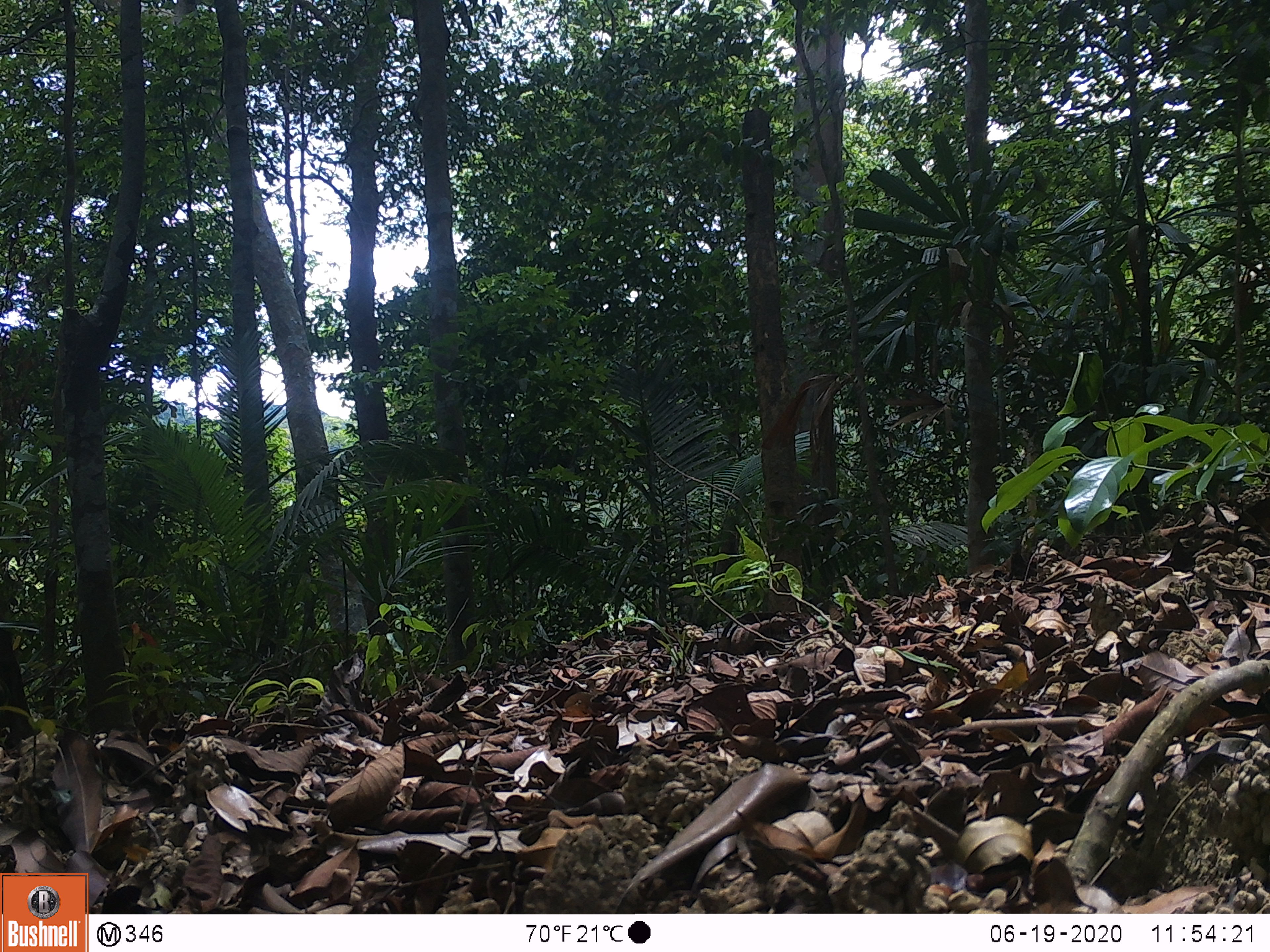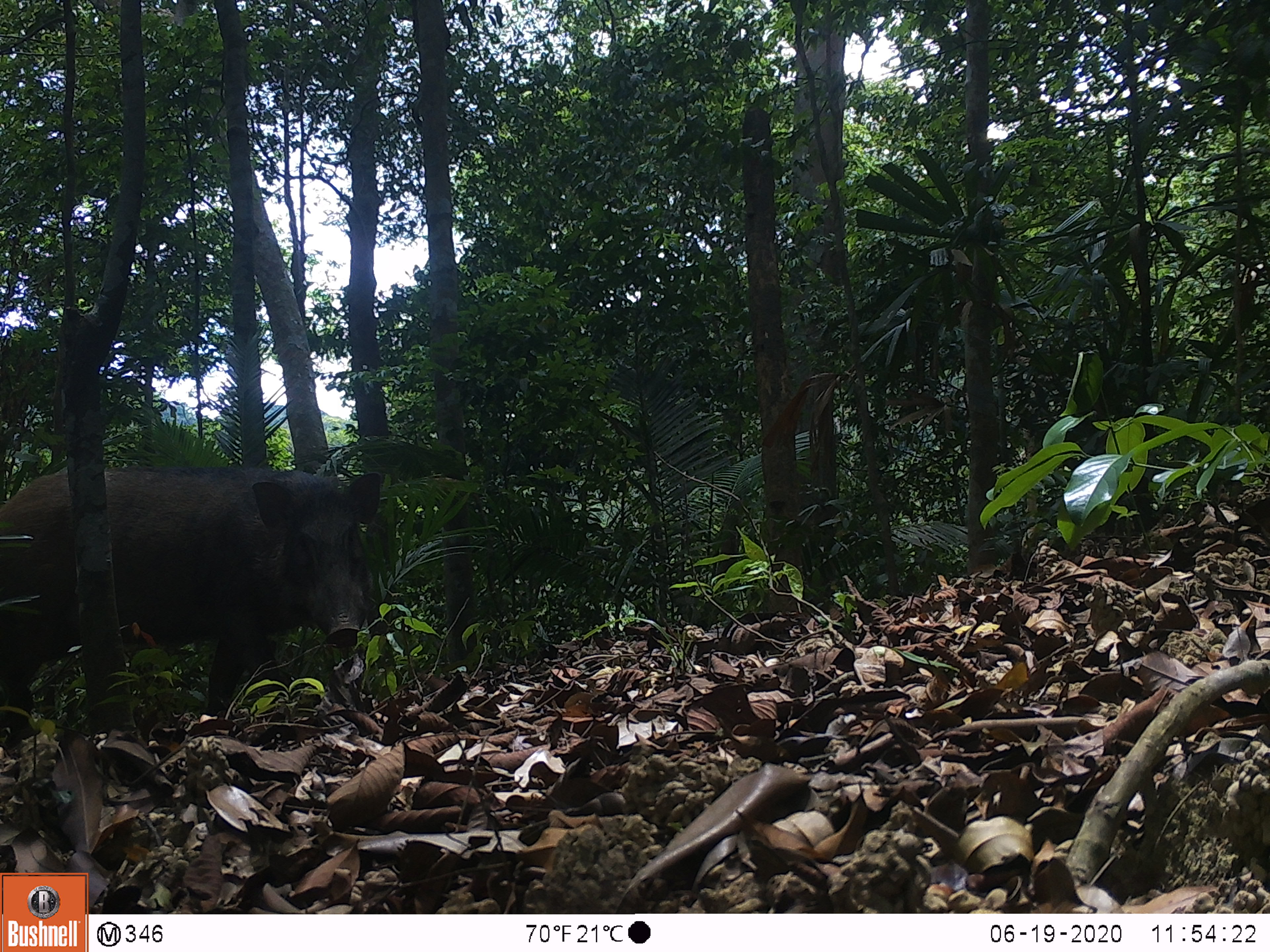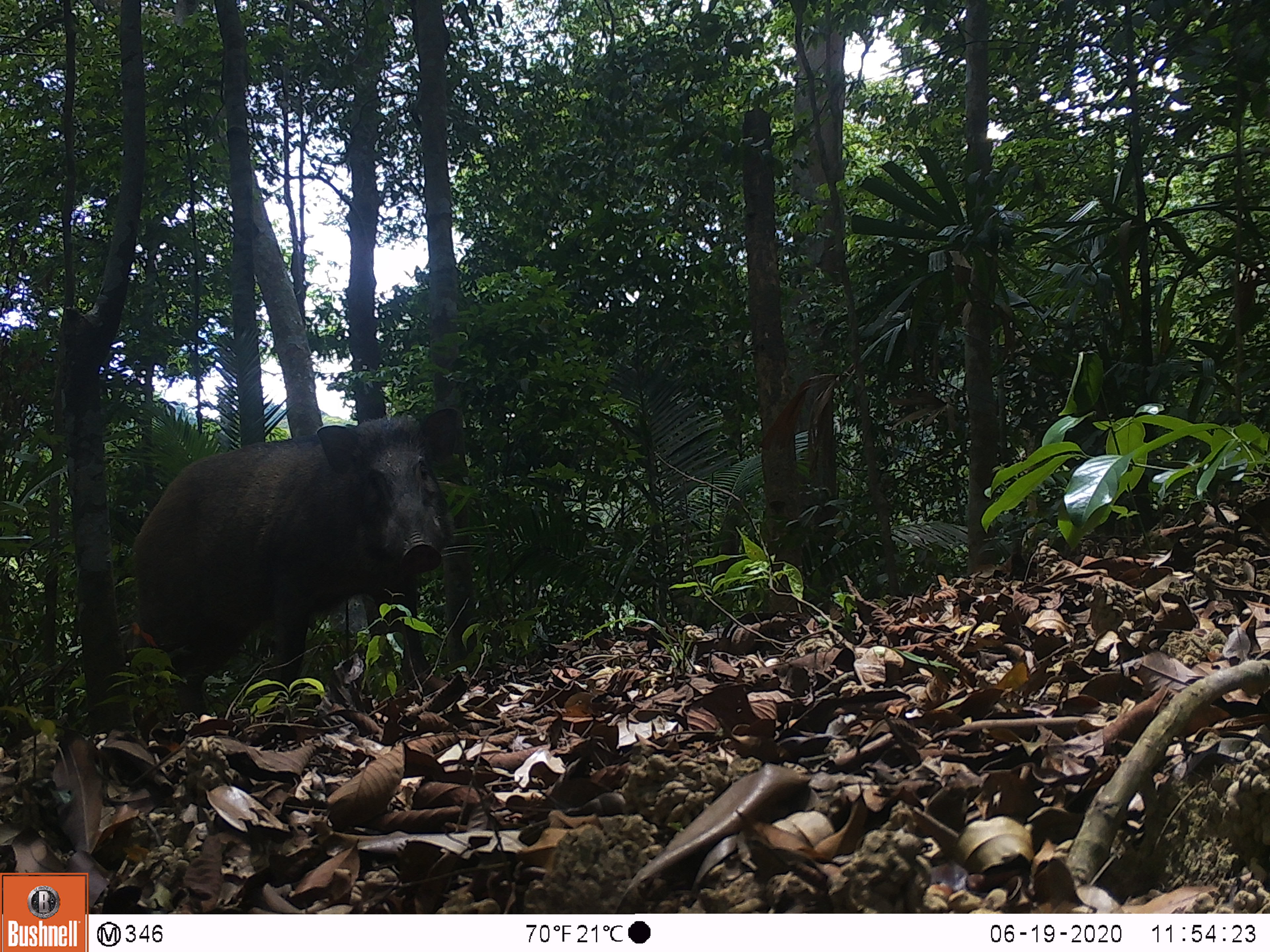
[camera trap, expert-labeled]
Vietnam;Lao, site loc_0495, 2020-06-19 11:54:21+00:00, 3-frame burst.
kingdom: Animalia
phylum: Chordata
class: Mammalia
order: Artiodactyla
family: Suidae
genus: Sus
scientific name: Sus scrofa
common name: eurasian wild pig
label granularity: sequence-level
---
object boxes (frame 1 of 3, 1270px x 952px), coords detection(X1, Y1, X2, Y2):
eurasian wild pig: detection(0, 630, 36, 752)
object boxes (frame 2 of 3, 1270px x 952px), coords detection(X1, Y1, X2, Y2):
eurasian wild pig: detection(0, 465, 380, 747)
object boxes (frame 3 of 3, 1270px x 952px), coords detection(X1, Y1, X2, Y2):
eurasian wild pig: detection(130, 406, 457, 716)